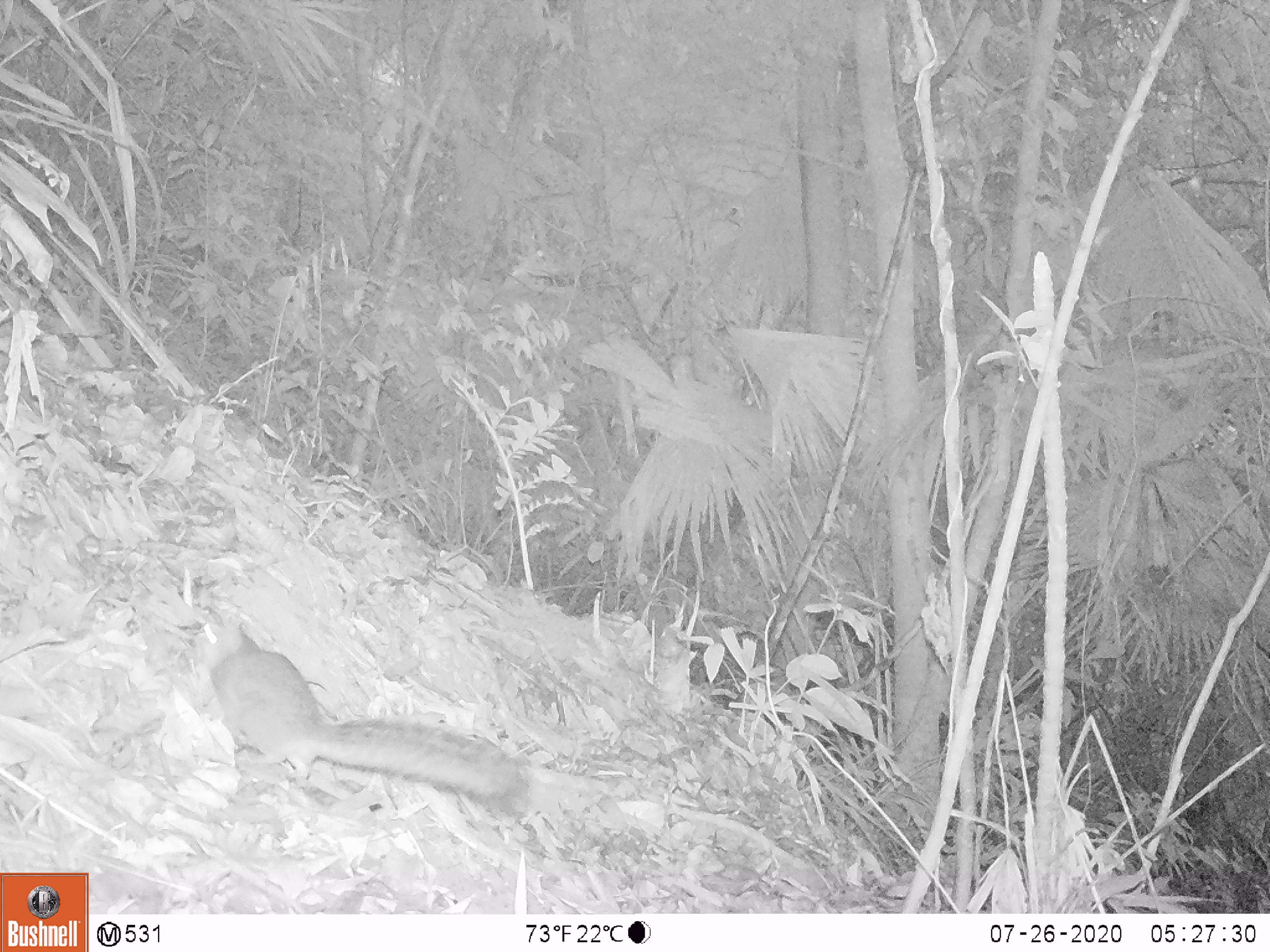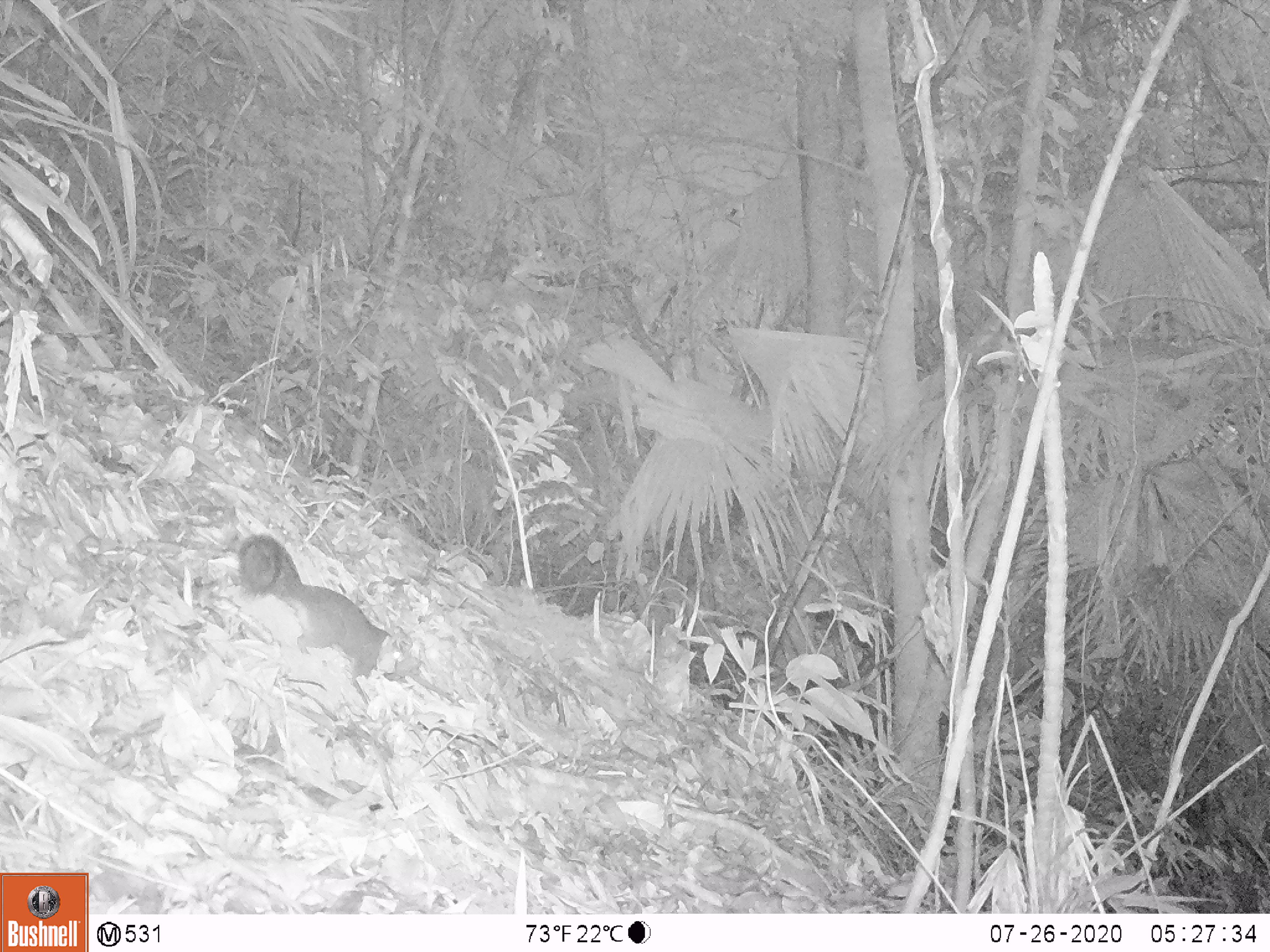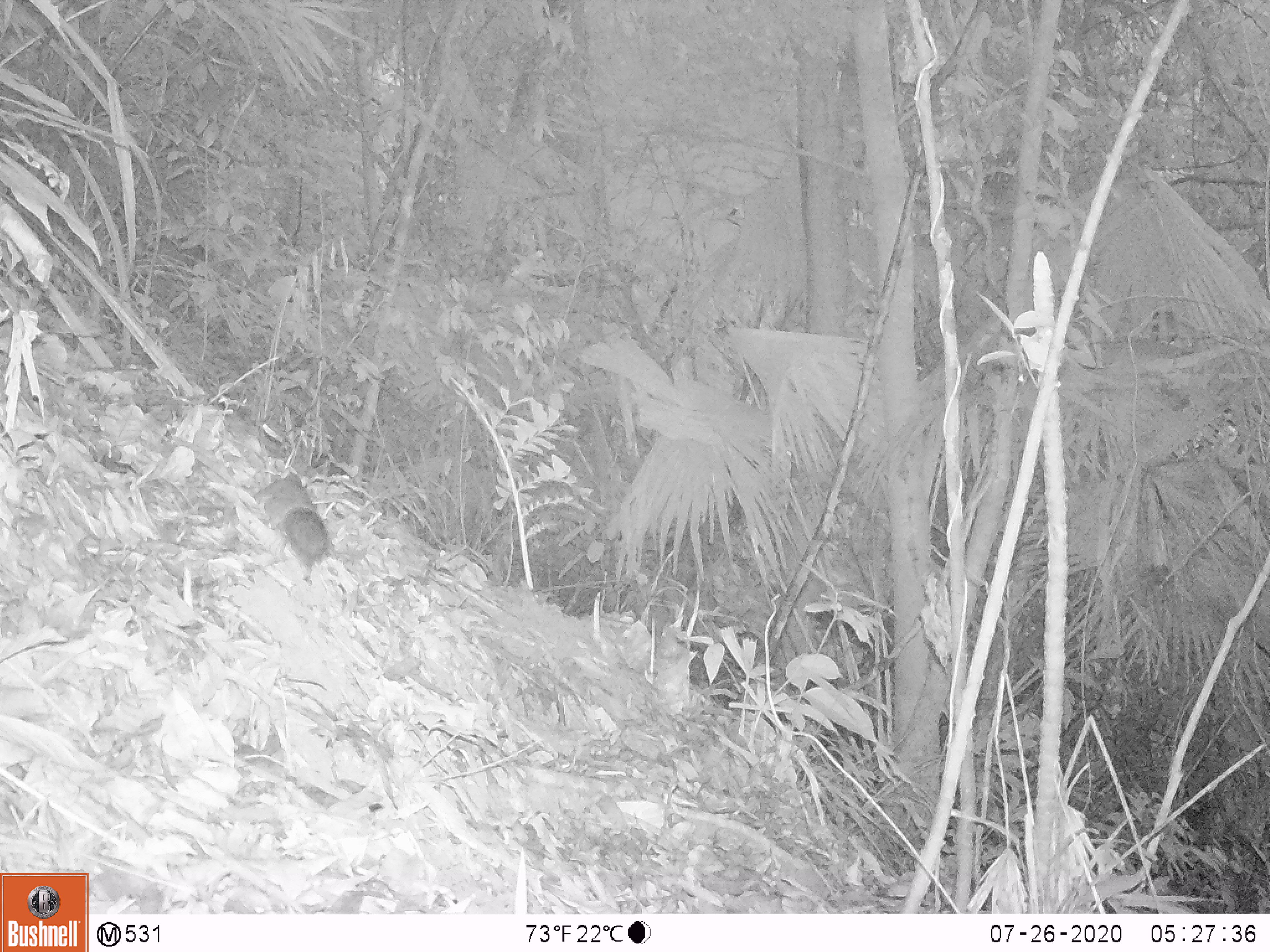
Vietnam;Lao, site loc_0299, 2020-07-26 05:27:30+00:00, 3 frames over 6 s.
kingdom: Animalia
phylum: Chordata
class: Mammalia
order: Rodentia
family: Sciuridae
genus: Dremomys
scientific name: Dremomys rufigenis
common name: red-cheeked squirrel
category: red cheeked squirrel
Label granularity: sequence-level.